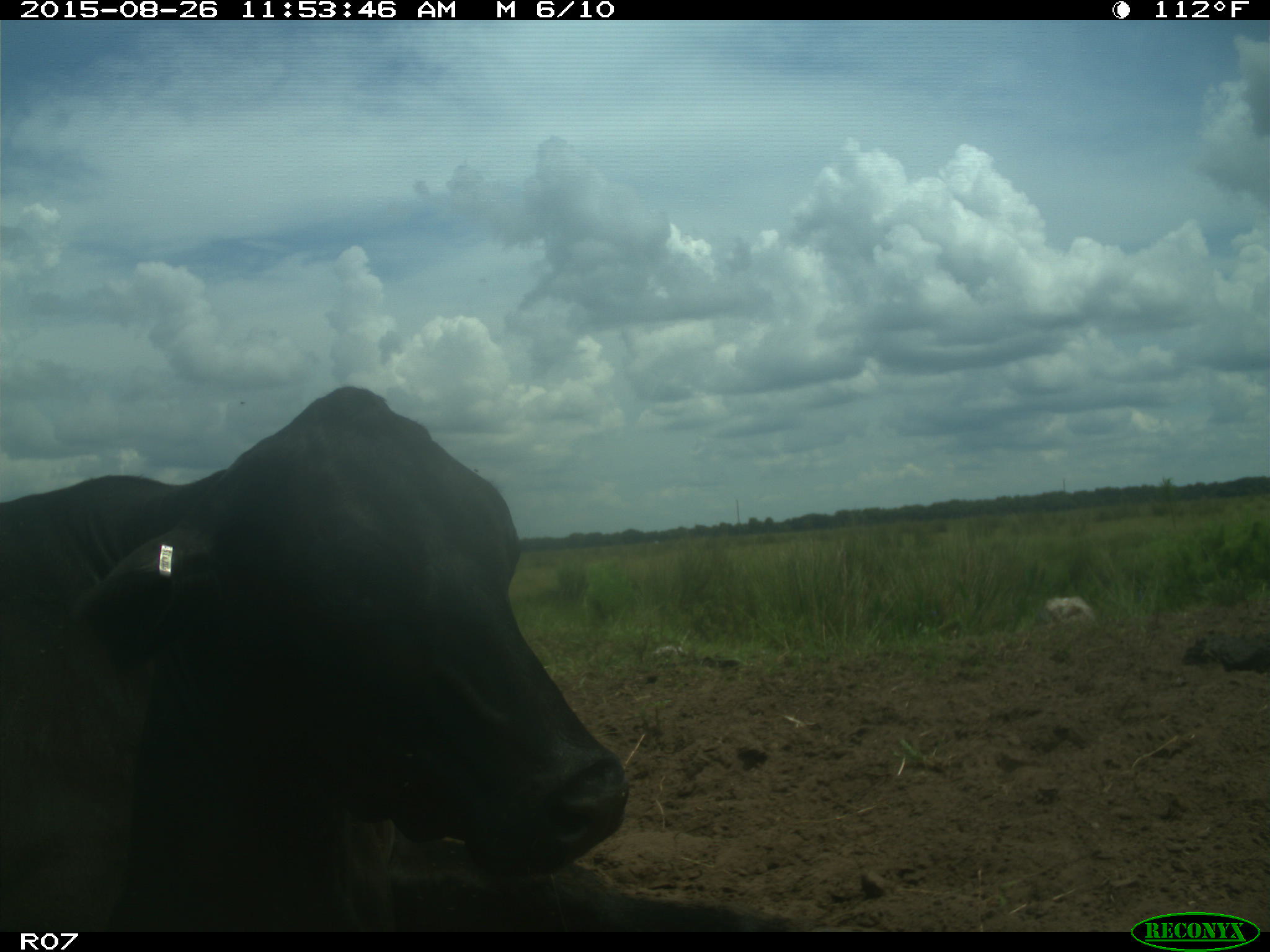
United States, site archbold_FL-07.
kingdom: Animalia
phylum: Chordata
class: Mammalia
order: Artiodactyla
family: Bovidae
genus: Bos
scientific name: Bos taurus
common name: domestic cow